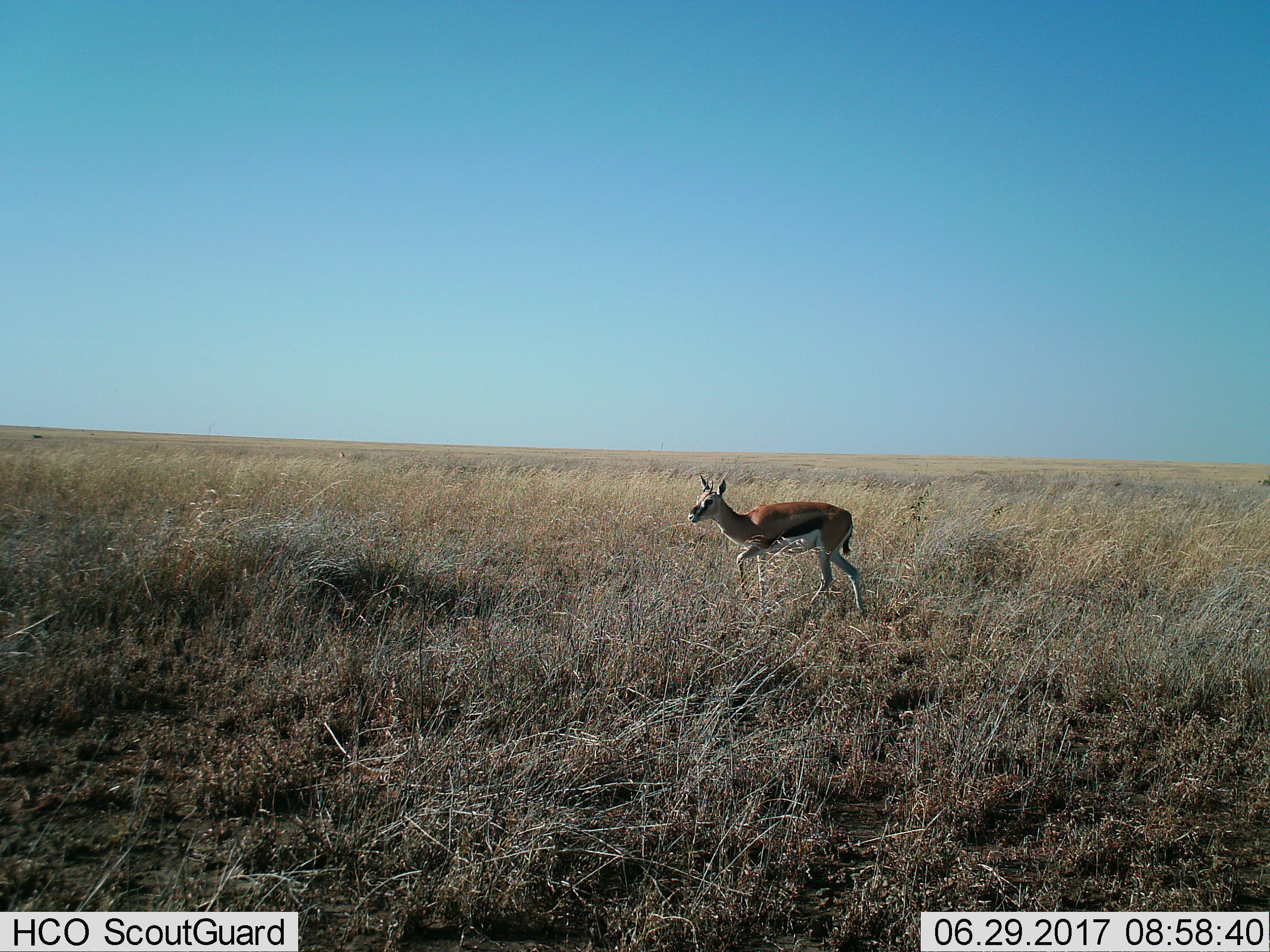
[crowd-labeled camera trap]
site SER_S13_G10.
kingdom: Animalia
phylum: Chordata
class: Mammalia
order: Artiodactyla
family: Bovidae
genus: Eudorcas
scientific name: Eudorcas thomsonii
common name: thomson's gazelle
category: gazellethomsons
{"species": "gazellethomsons (thomson's gazelle) (Eudorcas thomsonii)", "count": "1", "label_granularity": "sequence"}